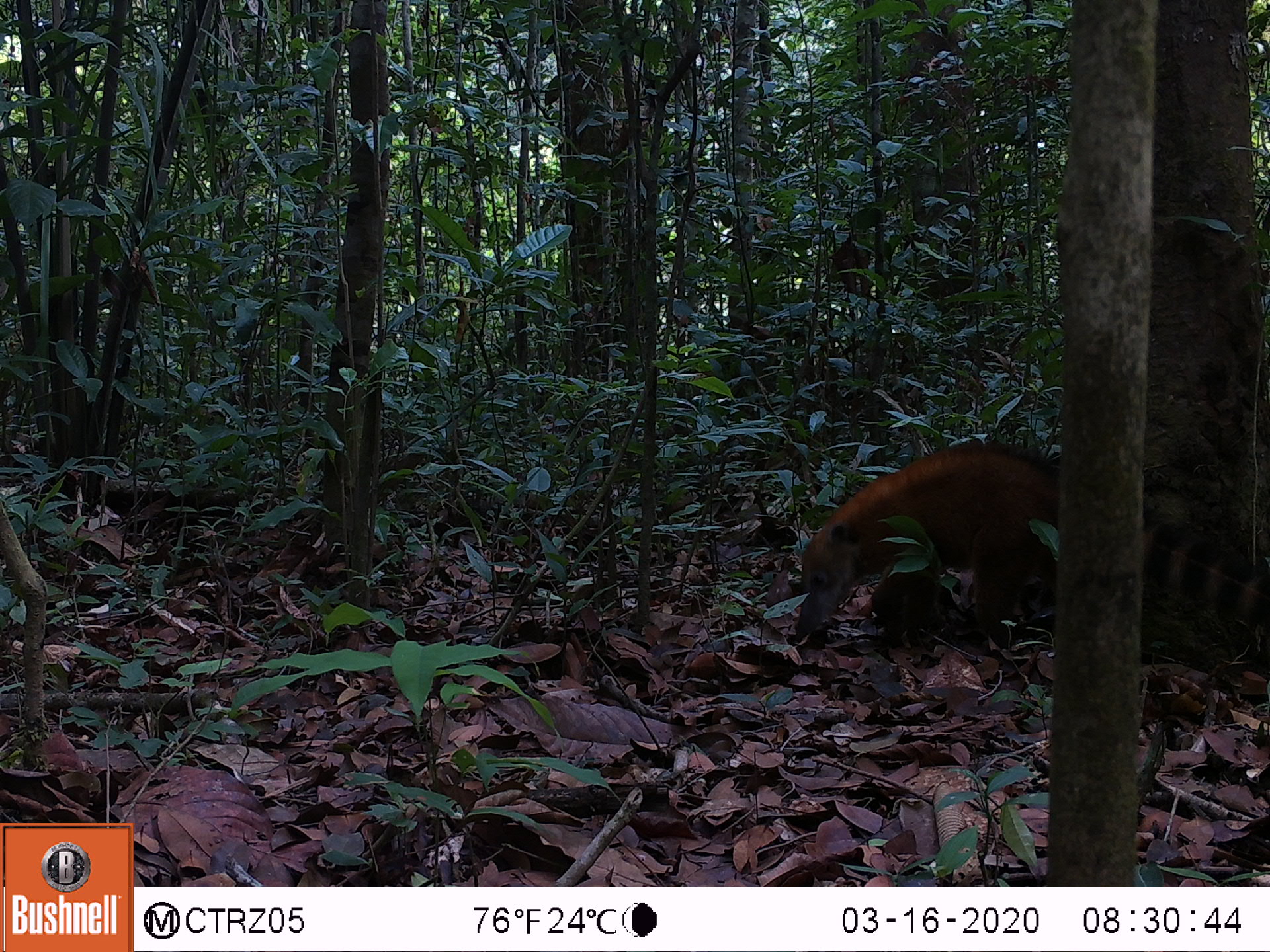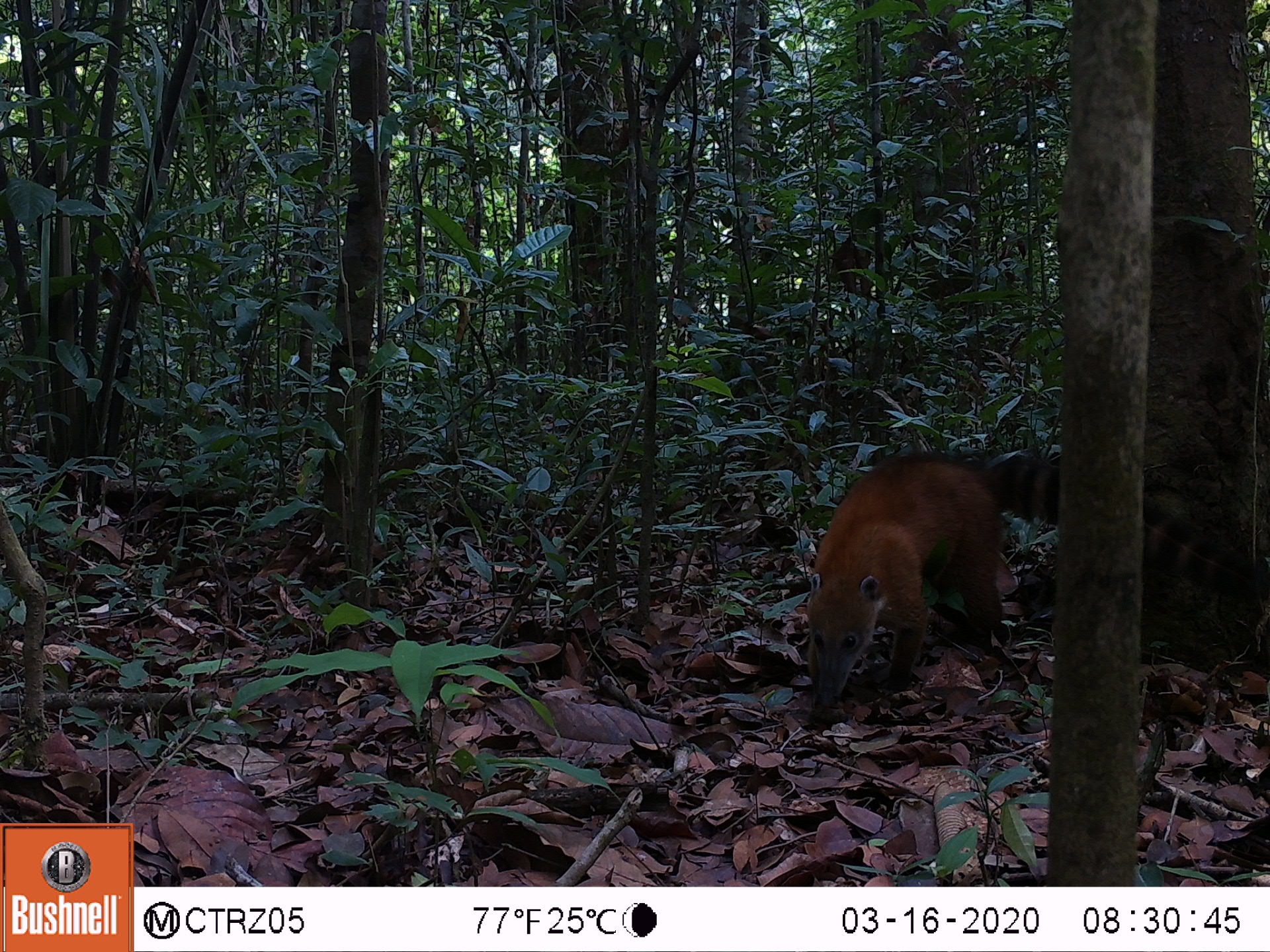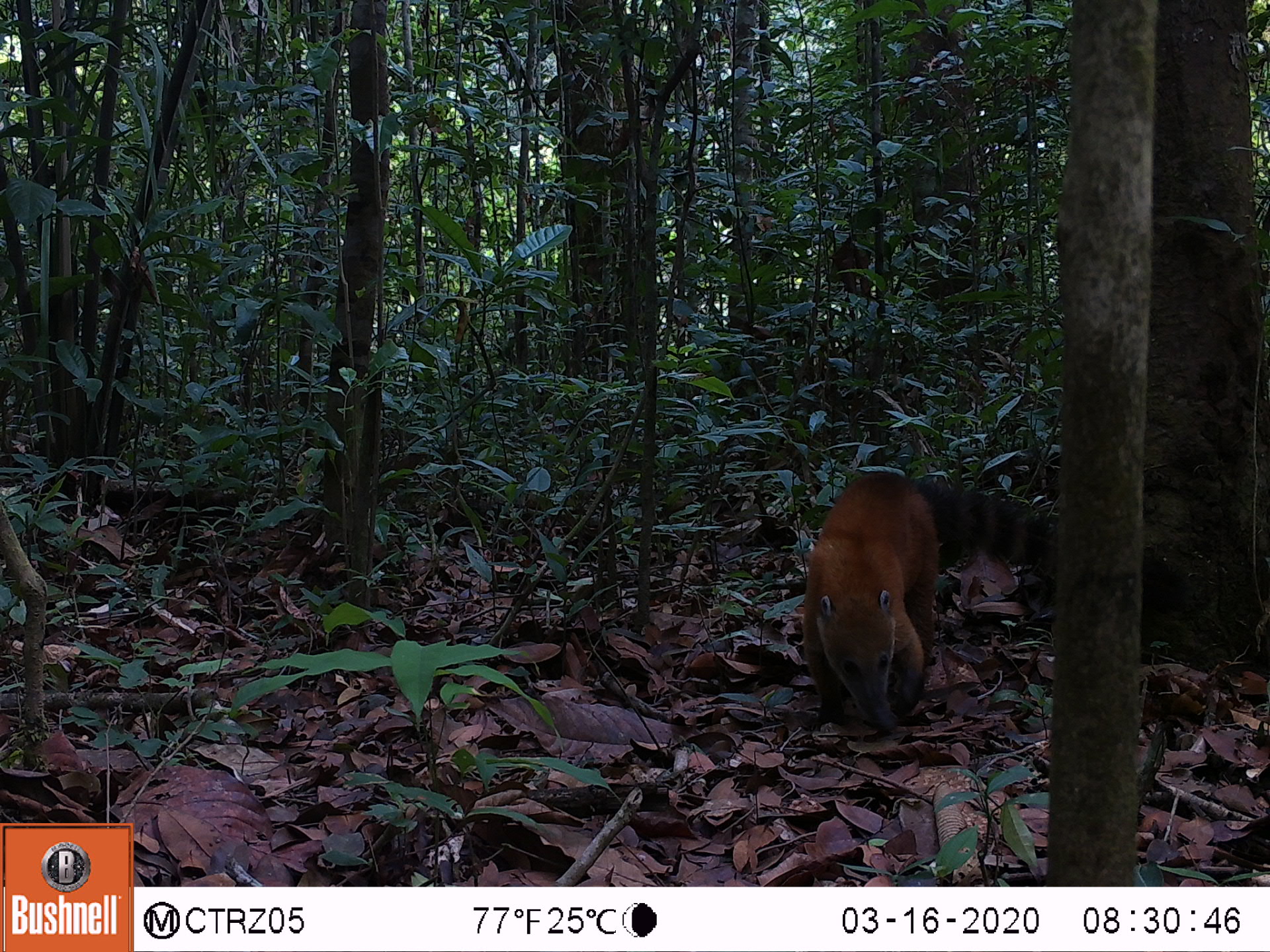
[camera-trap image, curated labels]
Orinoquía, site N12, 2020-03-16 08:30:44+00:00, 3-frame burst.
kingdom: Animalia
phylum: Chordata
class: Mammalia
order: Carnivora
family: Procyonidae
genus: Nasua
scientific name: Nasua nasua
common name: south american coati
South american coati (Nasua nasua).